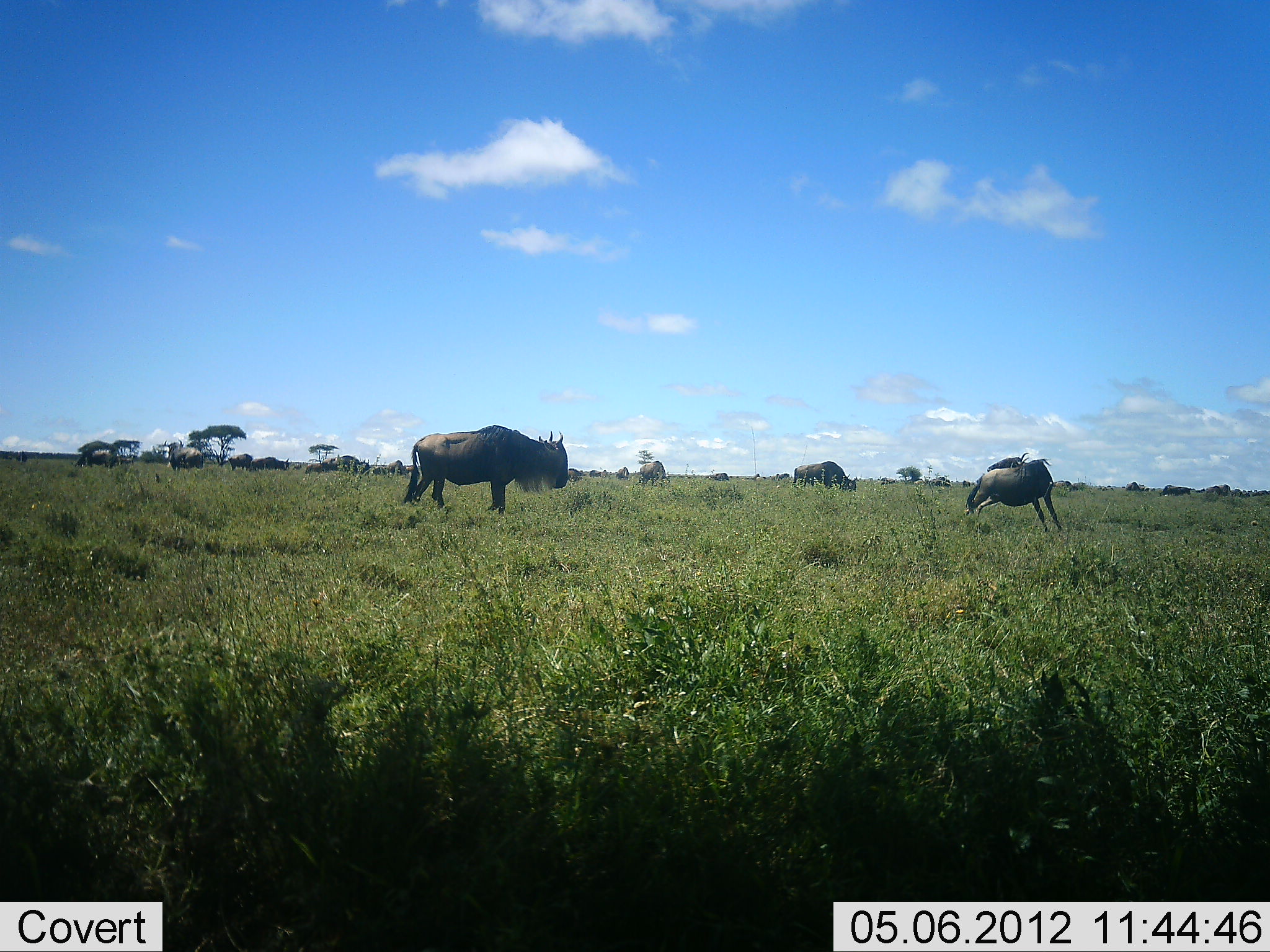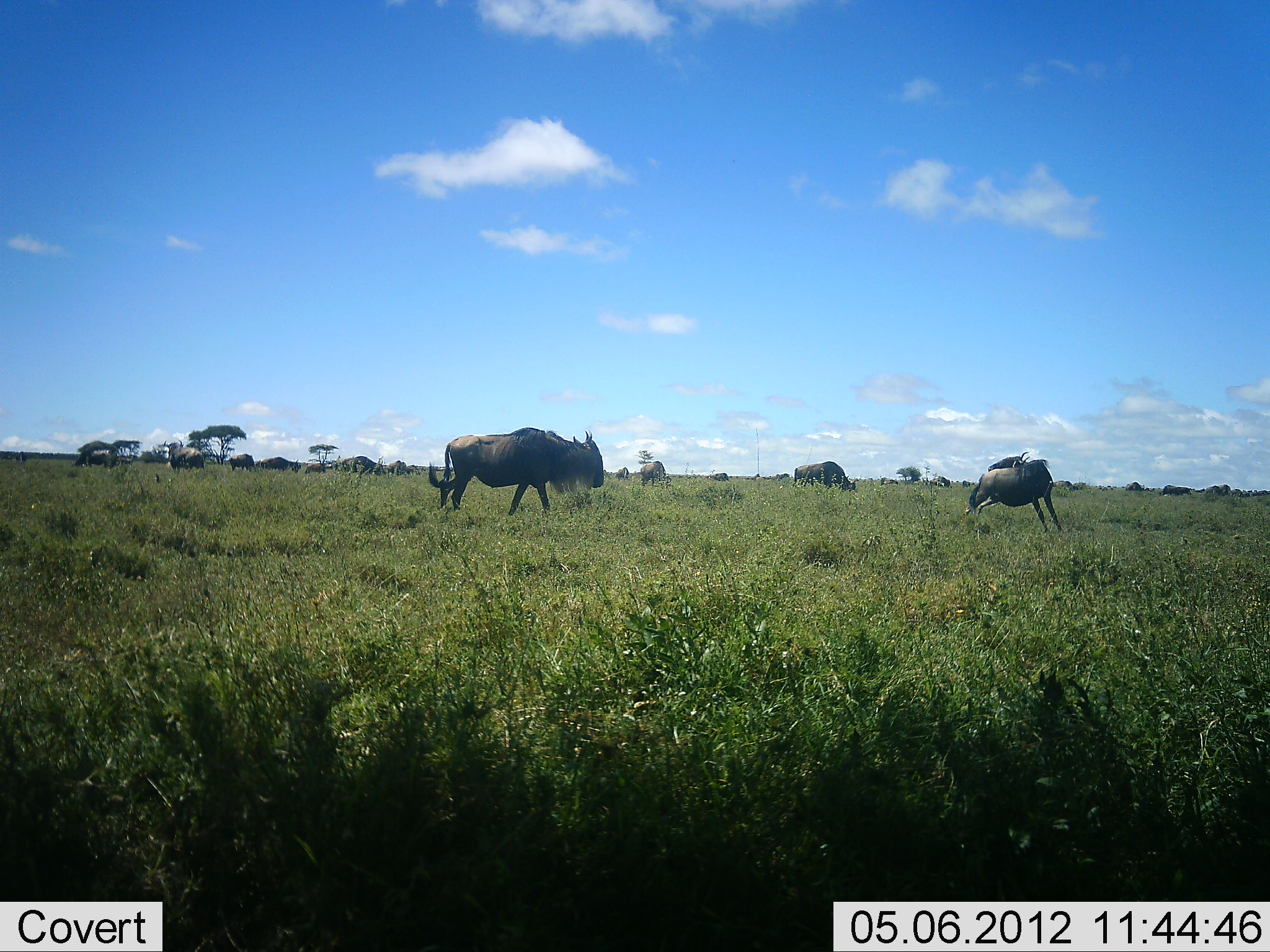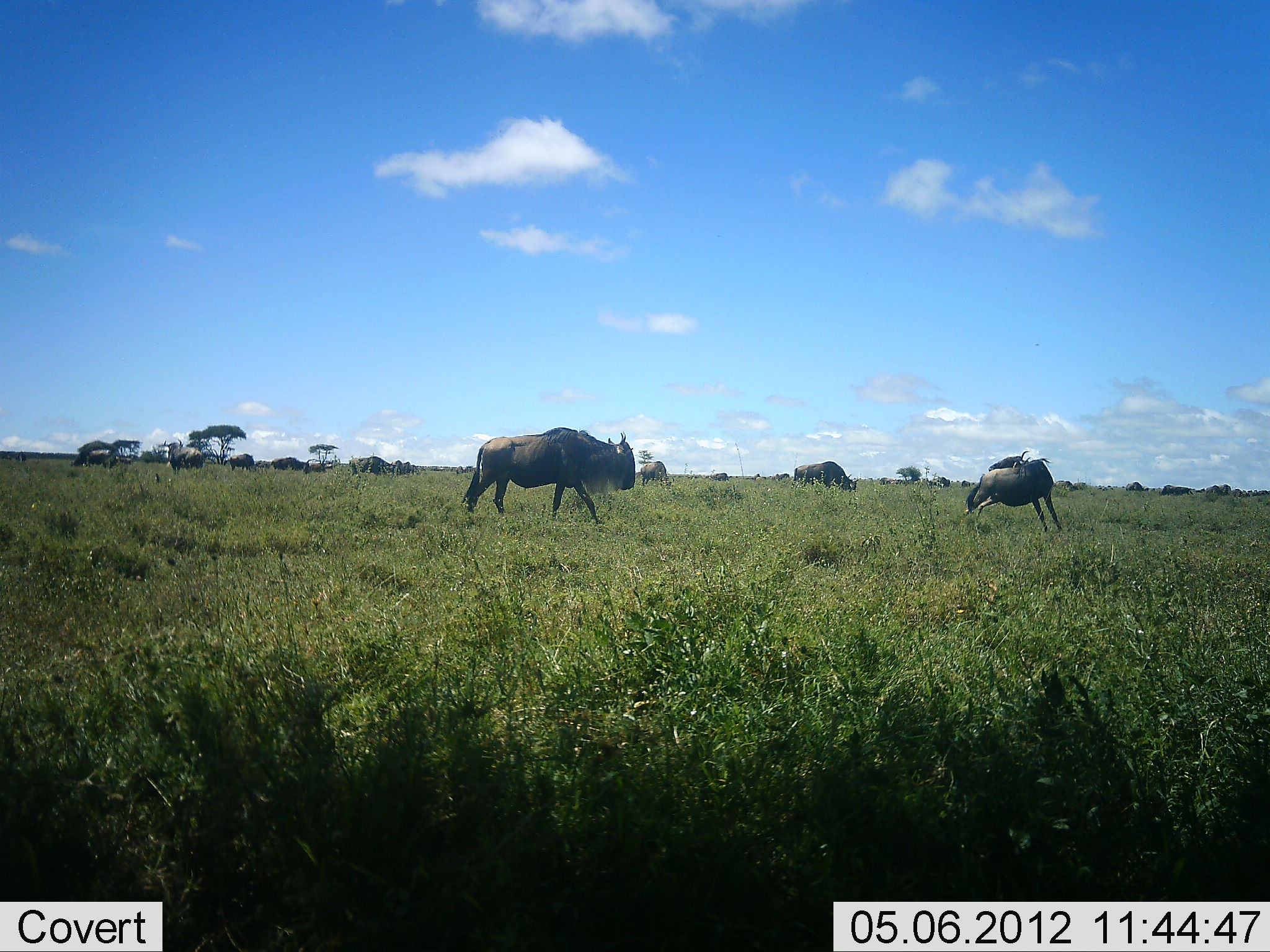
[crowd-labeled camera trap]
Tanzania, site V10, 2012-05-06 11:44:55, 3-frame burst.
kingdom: Animalia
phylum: Chordata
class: Mammalia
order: Artiodactyla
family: Bovidae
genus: Connochaetes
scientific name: Connochaetes taurinus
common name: blue wildebeest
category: wildebeest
Wildebeest (blue wildebeest) (Connochaetes taurinus), count 11-50. Behavior (volunteer vote fractions): standing 50%, resting 0%, moving 70%, interacting 0%. Young present (vote fraction): 0%. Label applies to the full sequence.